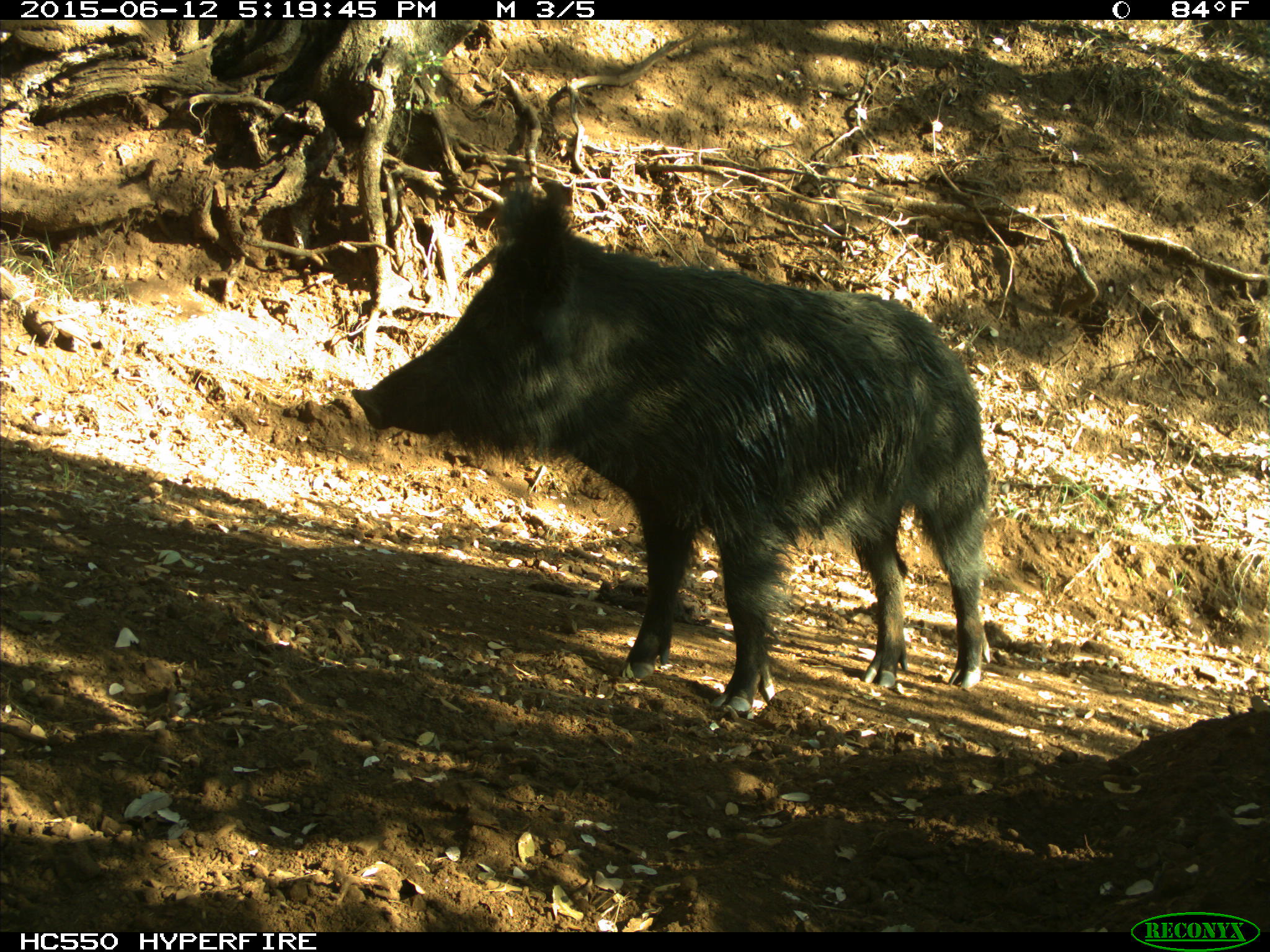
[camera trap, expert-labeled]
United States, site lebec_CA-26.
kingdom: Animalia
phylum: Chordata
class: Mammalia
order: Artiodactyla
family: Suidae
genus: Sus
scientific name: Sus scrofa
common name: wild boar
Sus scrofa (wild boar).